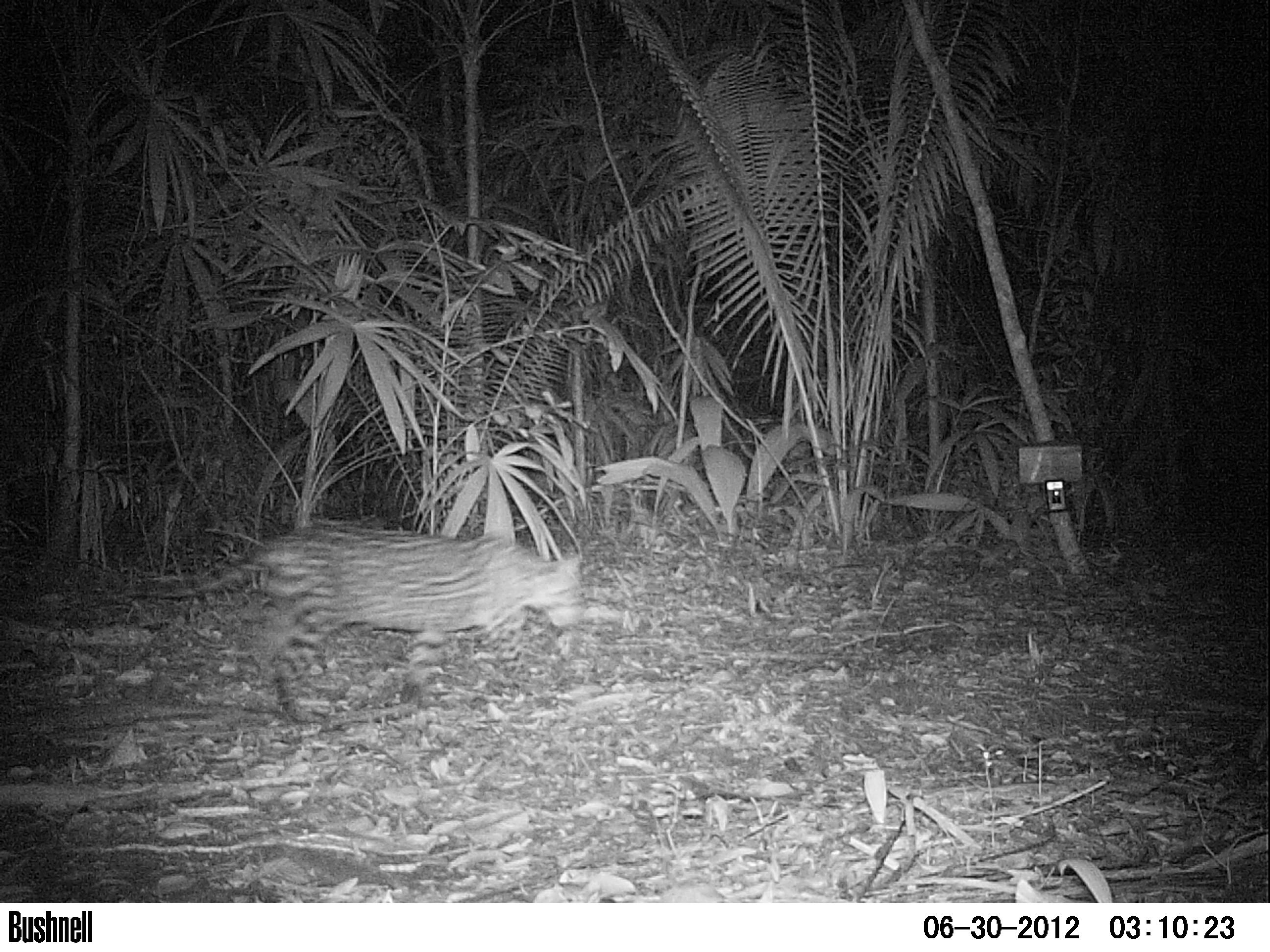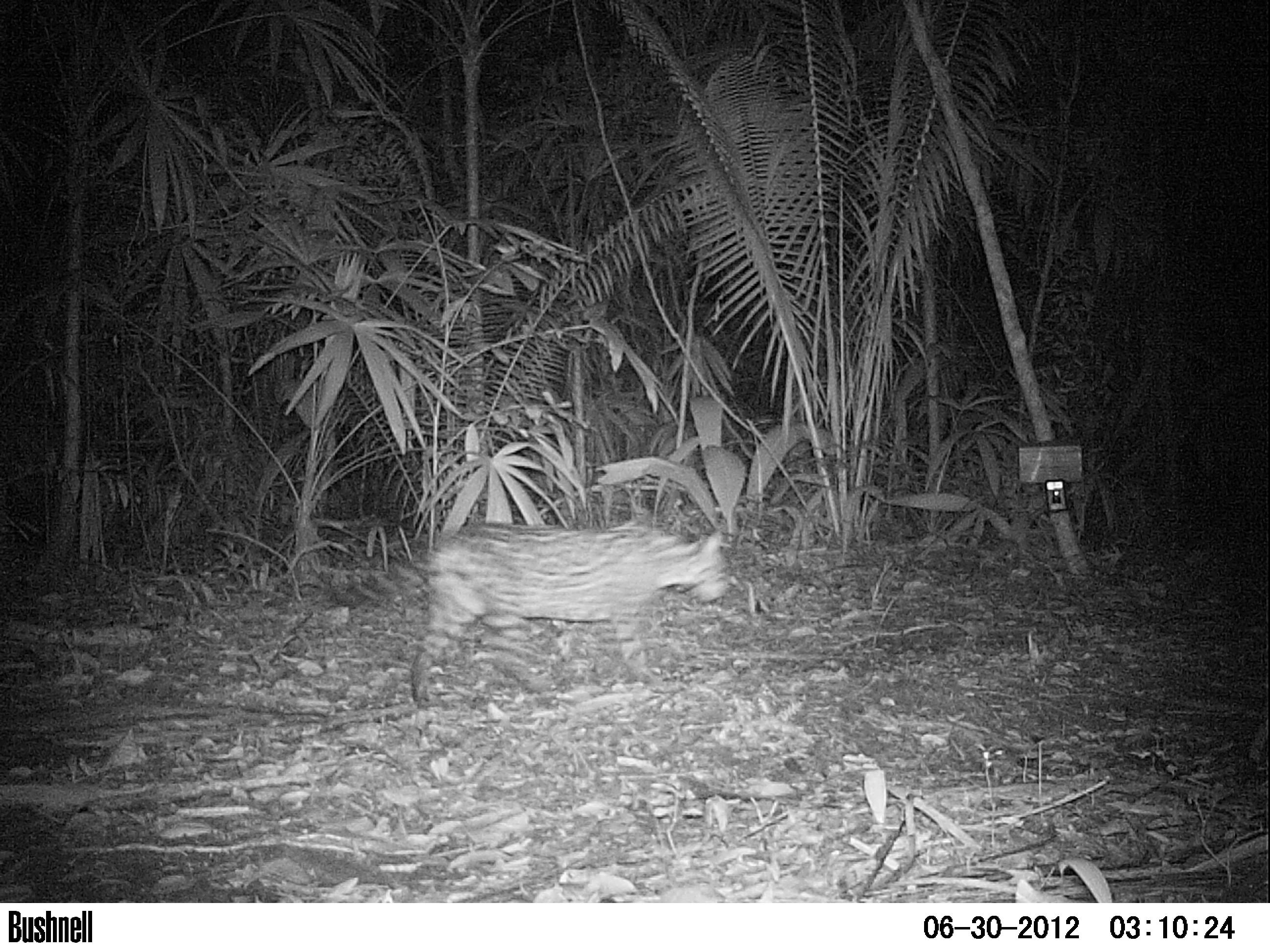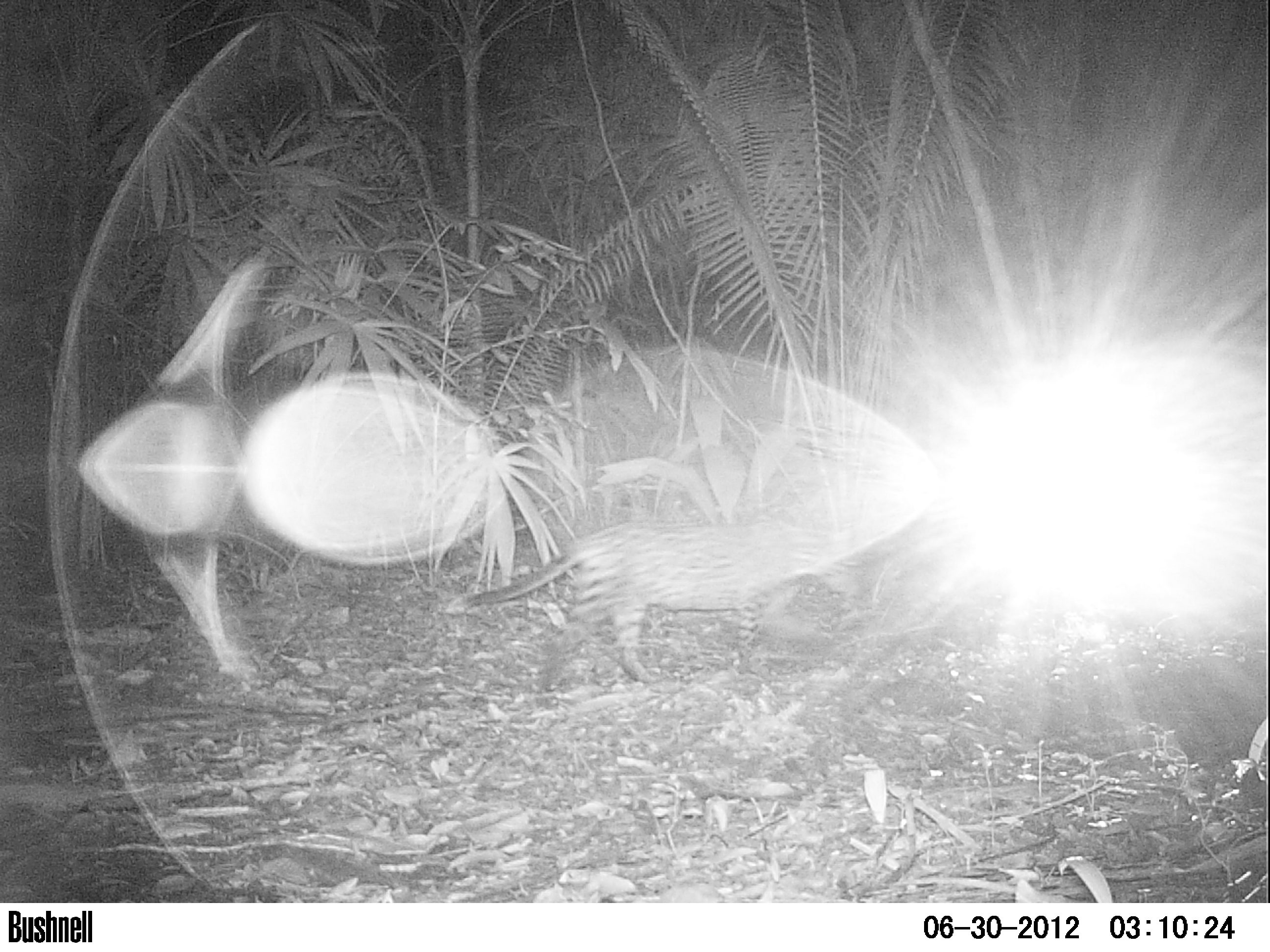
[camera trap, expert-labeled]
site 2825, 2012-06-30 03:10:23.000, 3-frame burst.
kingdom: Animalia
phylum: Chordata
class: Mammalia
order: Carnivora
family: Felidae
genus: Leopardus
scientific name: Leopardus pardalis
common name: ocelot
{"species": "Leopardus pardalis (ocelot)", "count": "1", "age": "adult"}